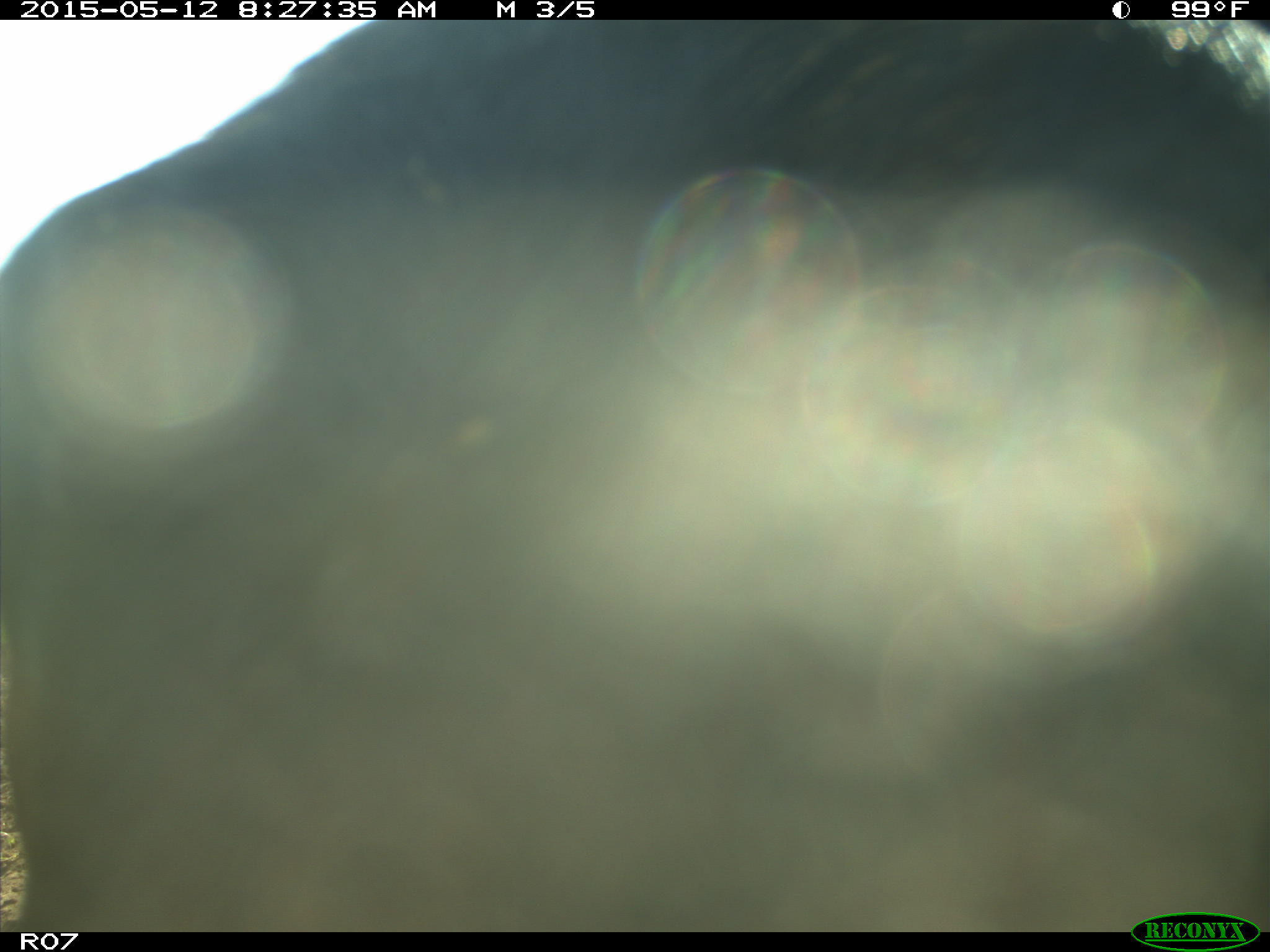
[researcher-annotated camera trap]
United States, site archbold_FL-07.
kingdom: Animalia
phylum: Chordata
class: Mammalia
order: Artiodactyla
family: Bovidae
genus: Bos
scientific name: Bos taurus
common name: domestic cow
Bos taurus (domestic cow).